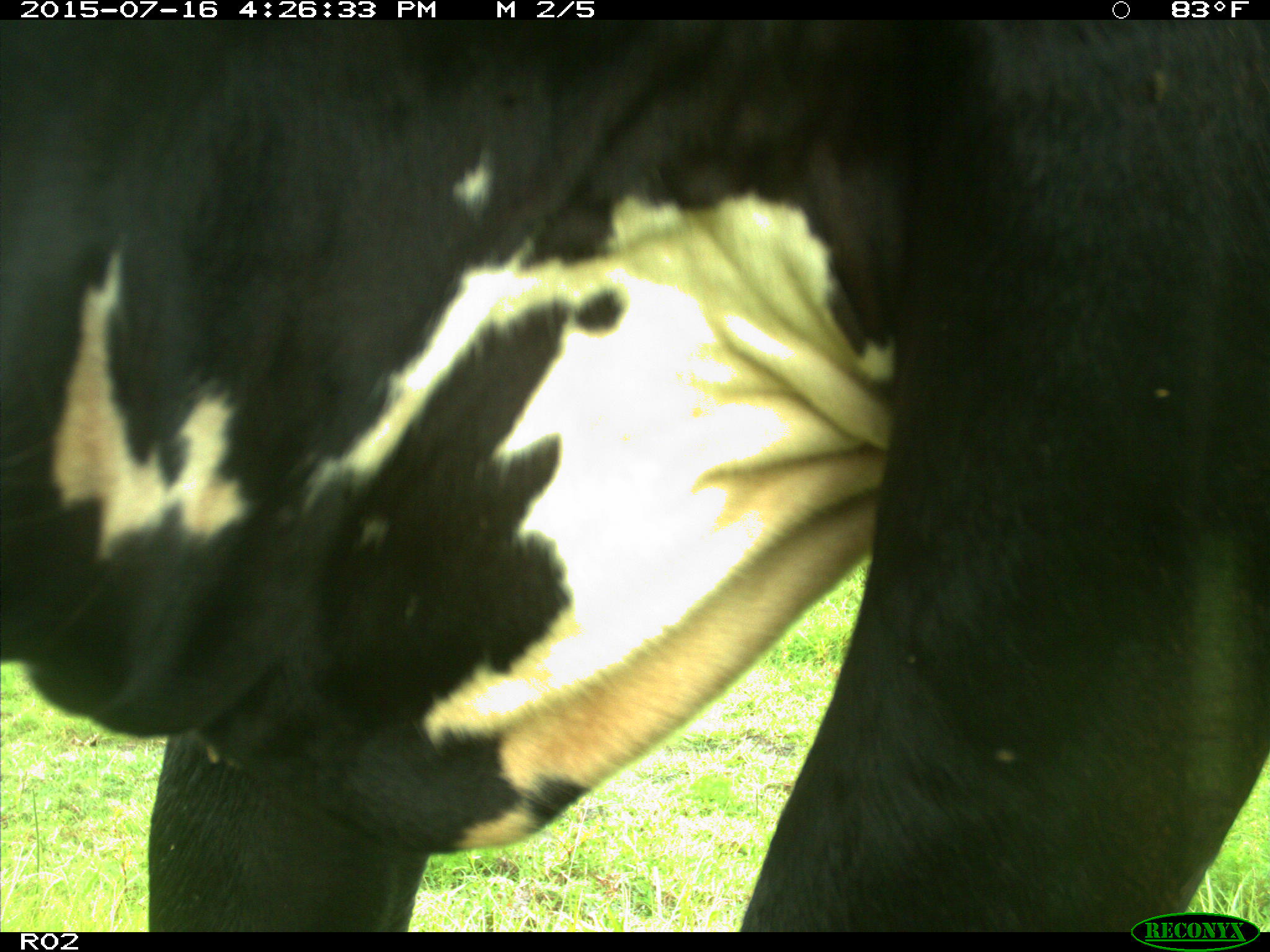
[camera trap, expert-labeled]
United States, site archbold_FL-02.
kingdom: Animalia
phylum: Chordata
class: Mammalia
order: Artiodactyla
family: Bovidae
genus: Bos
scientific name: Bos taurus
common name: domestic cow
Bos taurus (domestic cow).